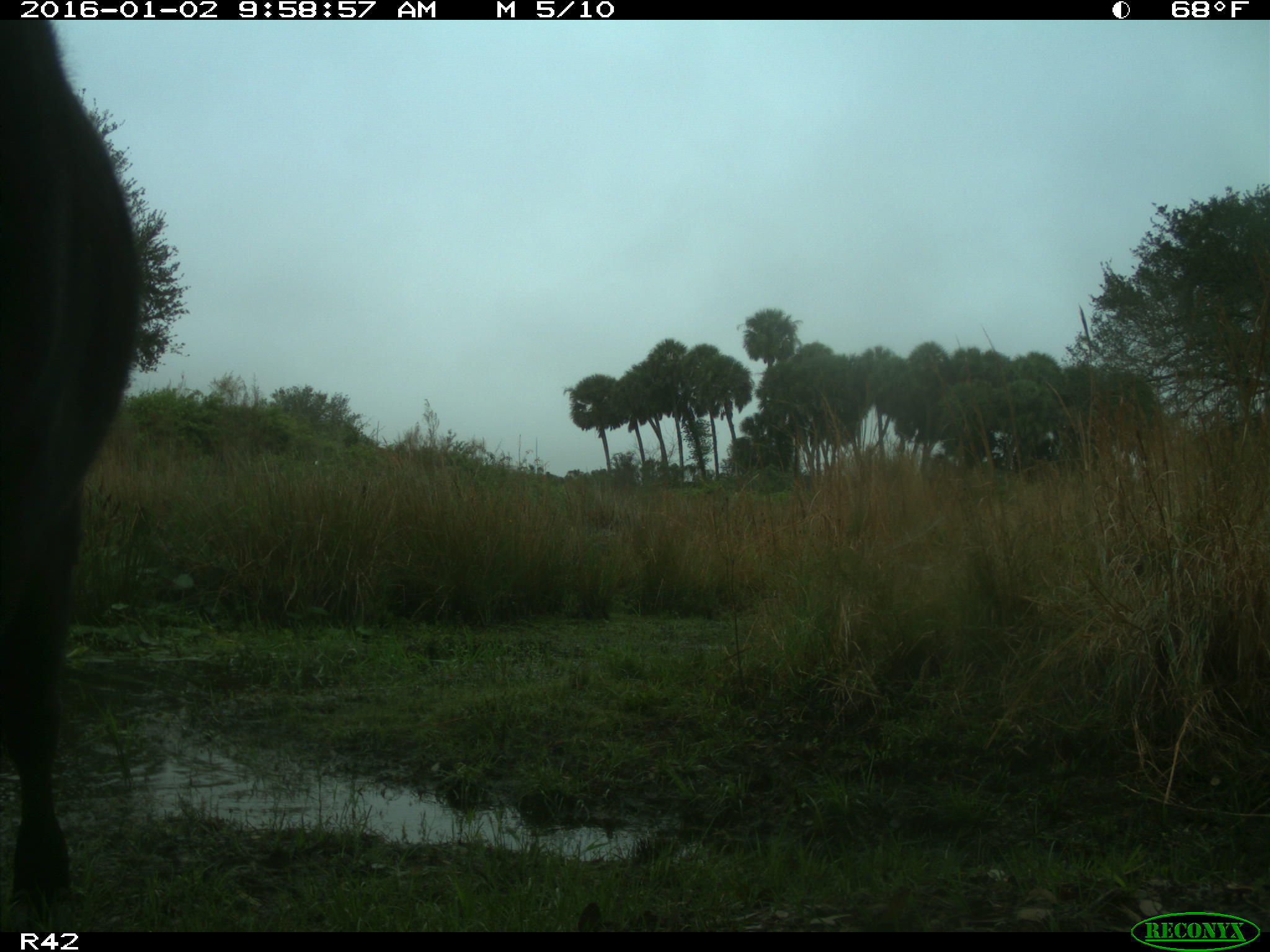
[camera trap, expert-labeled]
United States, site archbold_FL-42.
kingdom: Animalia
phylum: Chordata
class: Mammalia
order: Artiodactyla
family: Bovidae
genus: Bos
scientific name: Bos taurus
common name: domestic cow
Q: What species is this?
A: Bos taurus (domestic cow).